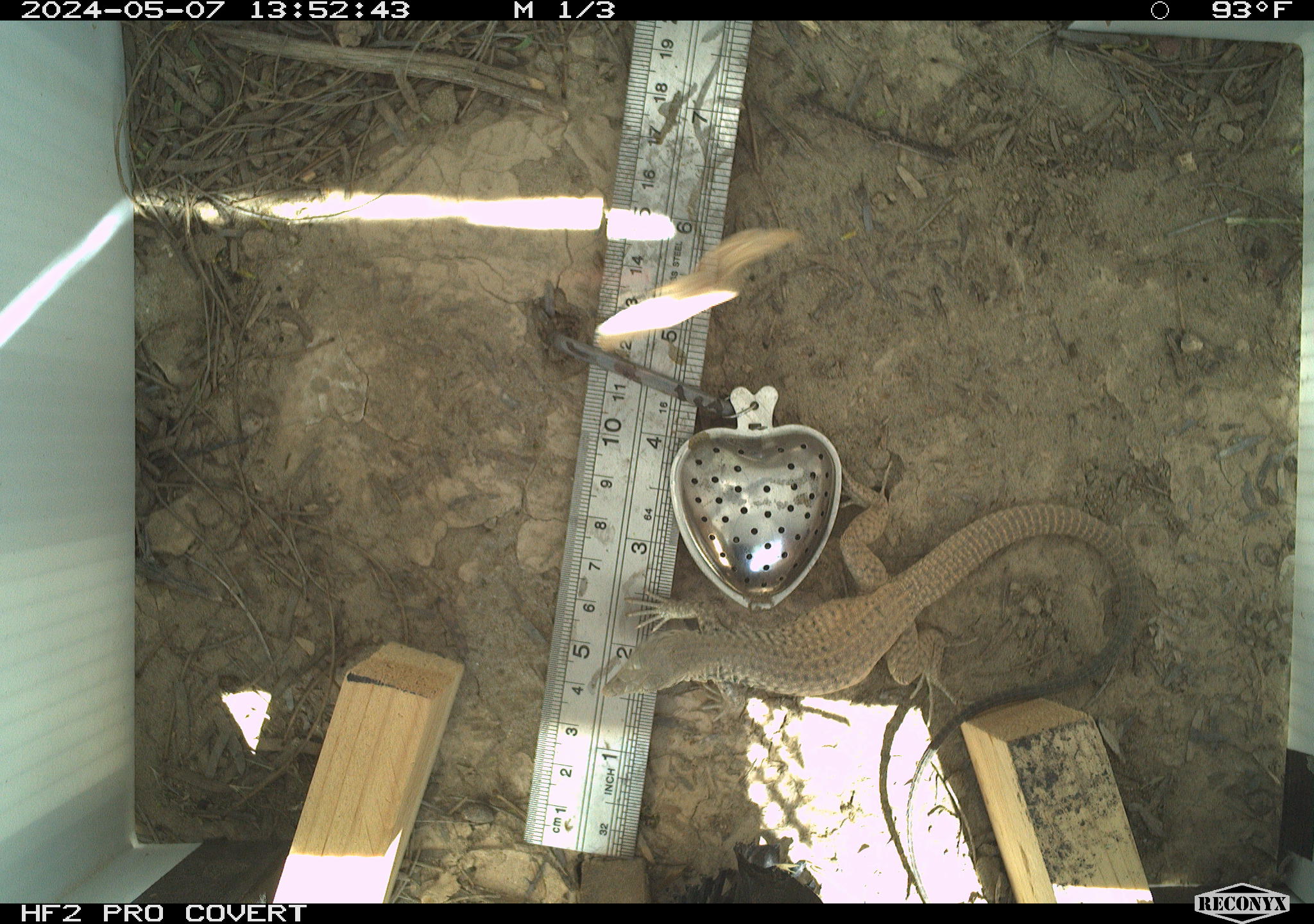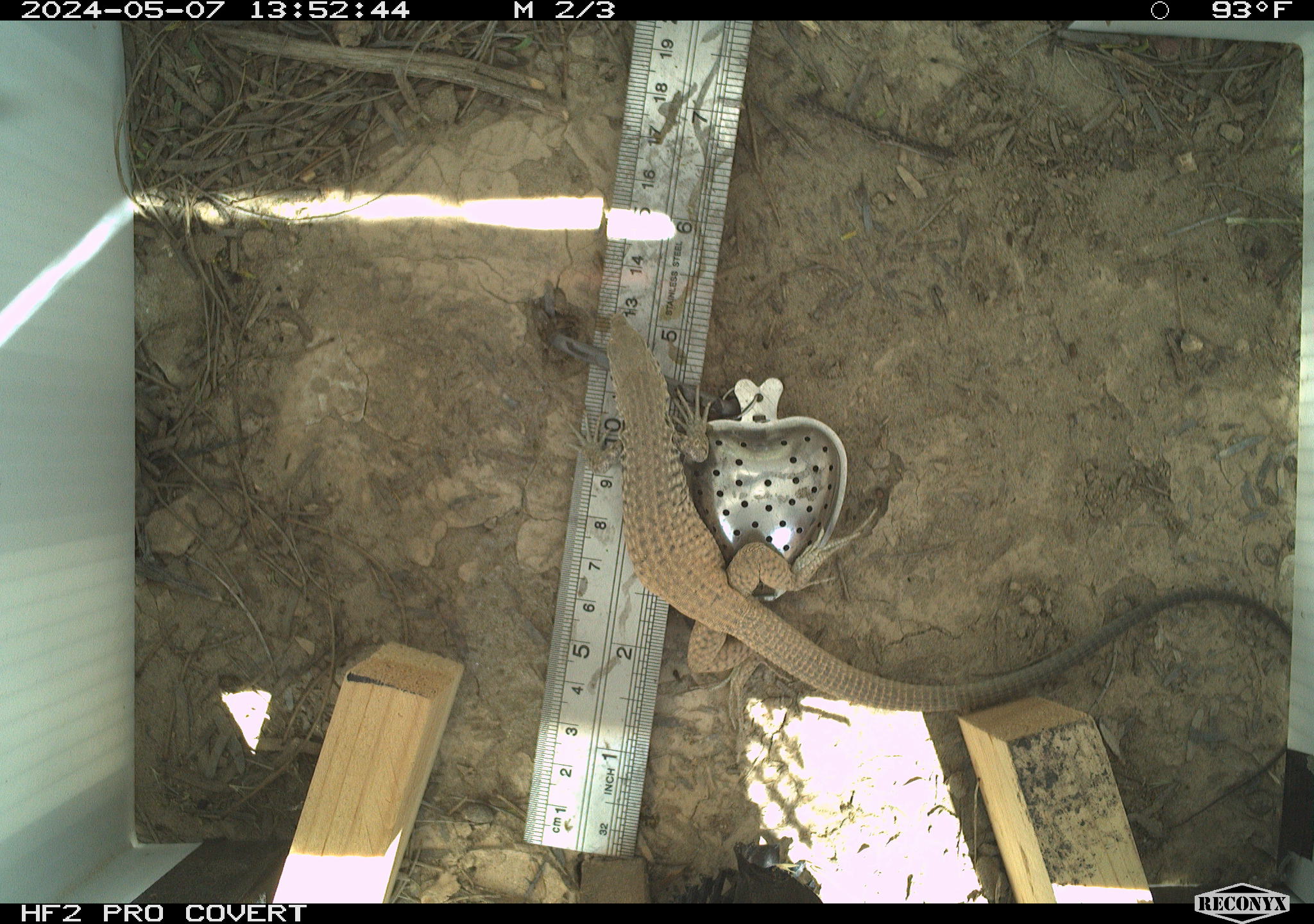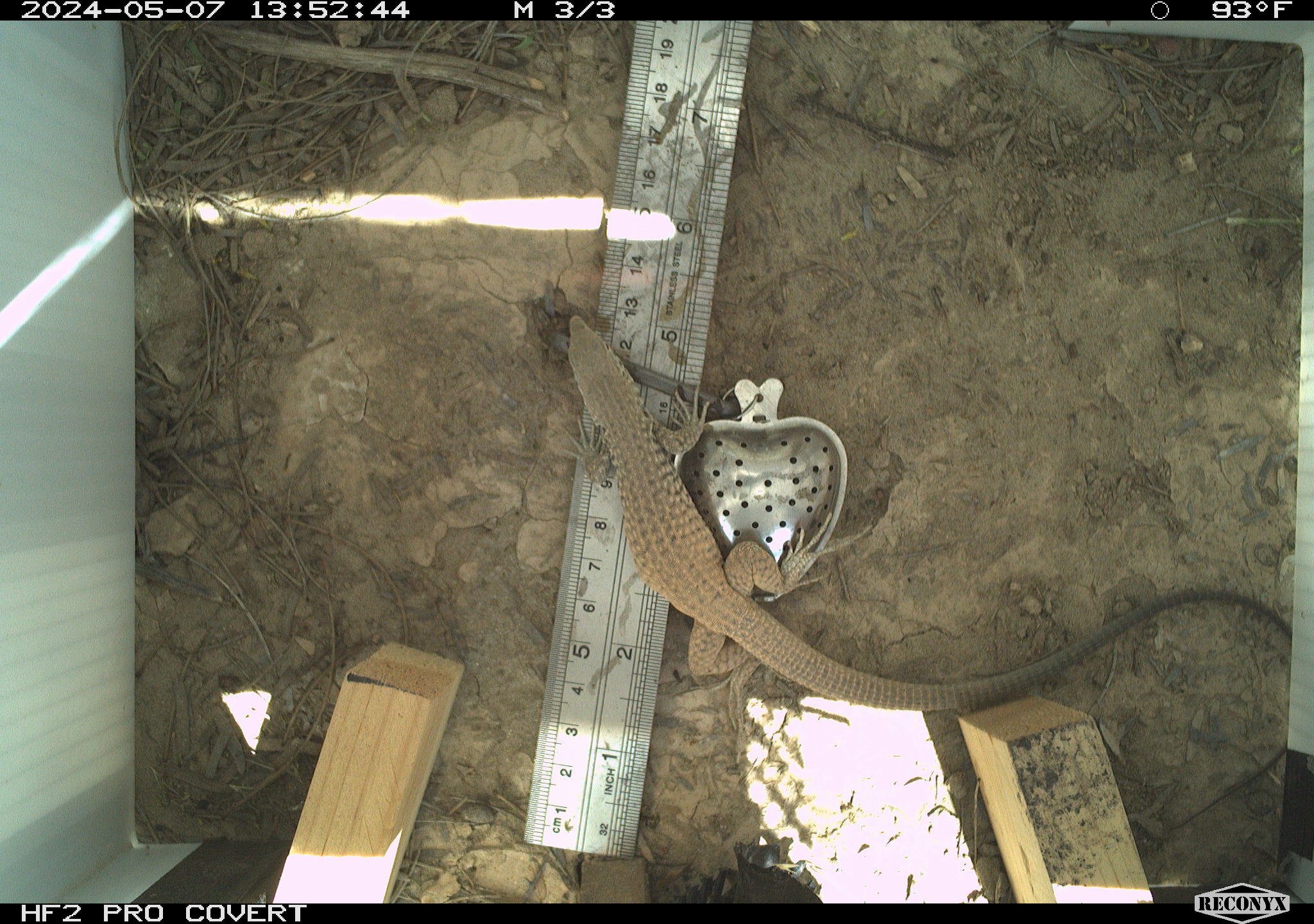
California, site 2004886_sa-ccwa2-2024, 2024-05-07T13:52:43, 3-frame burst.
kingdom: Animalia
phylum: Chordata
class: Reptilia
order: Squamata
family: Teiidae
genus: Aspidoscelis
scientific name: Aspidoscelis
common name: whiptail lizards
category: aspidoscelis species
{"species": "aspidoscelis species (whiptail lizards) (Aspidoscelis)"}